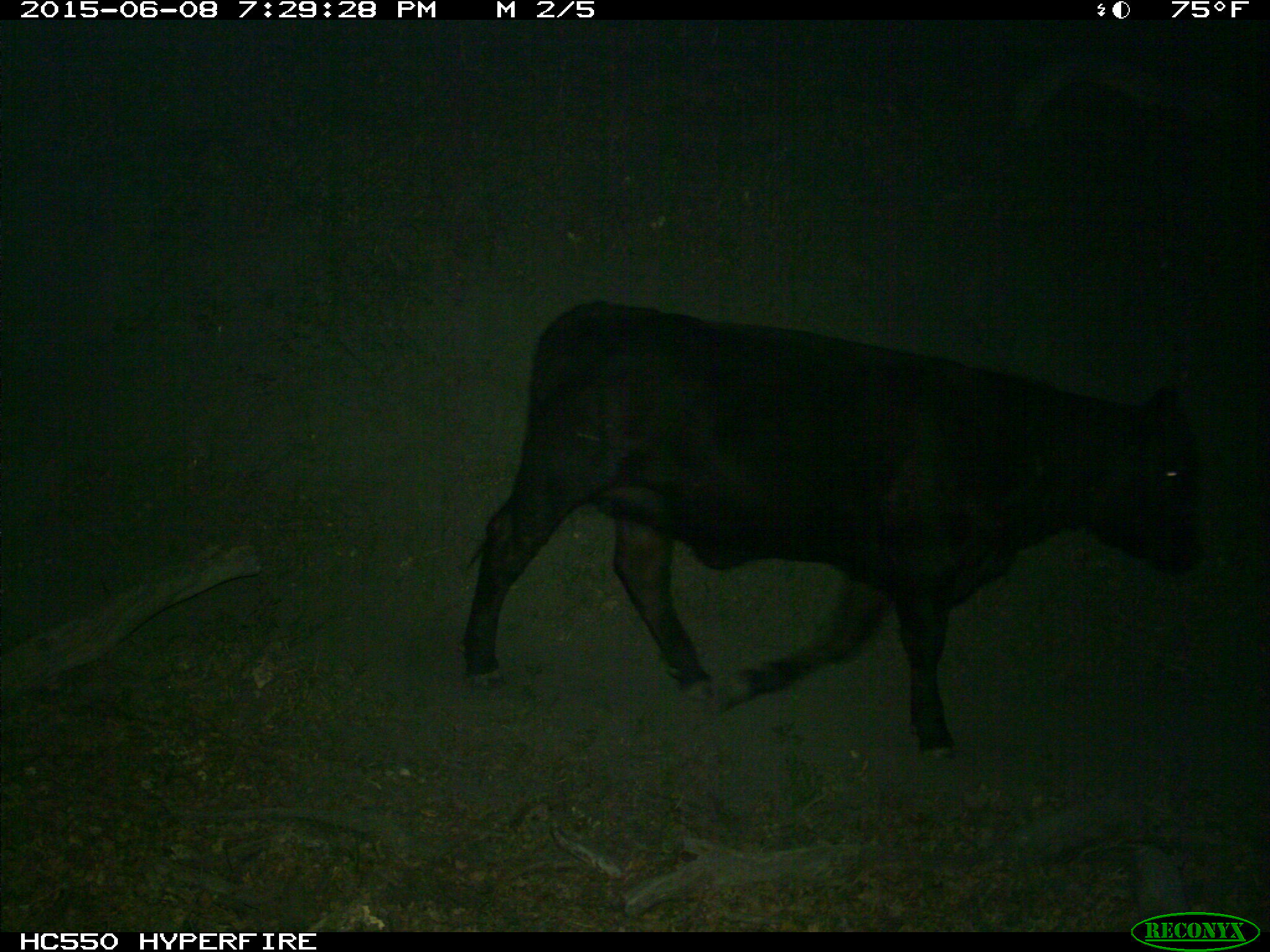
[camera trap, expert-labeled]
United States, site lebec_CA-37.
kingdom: Animalia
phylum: Chordata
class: Mammalia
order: Artiodactyla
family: Bovidae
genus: Bos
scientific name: Bos taurus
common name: domestic cow